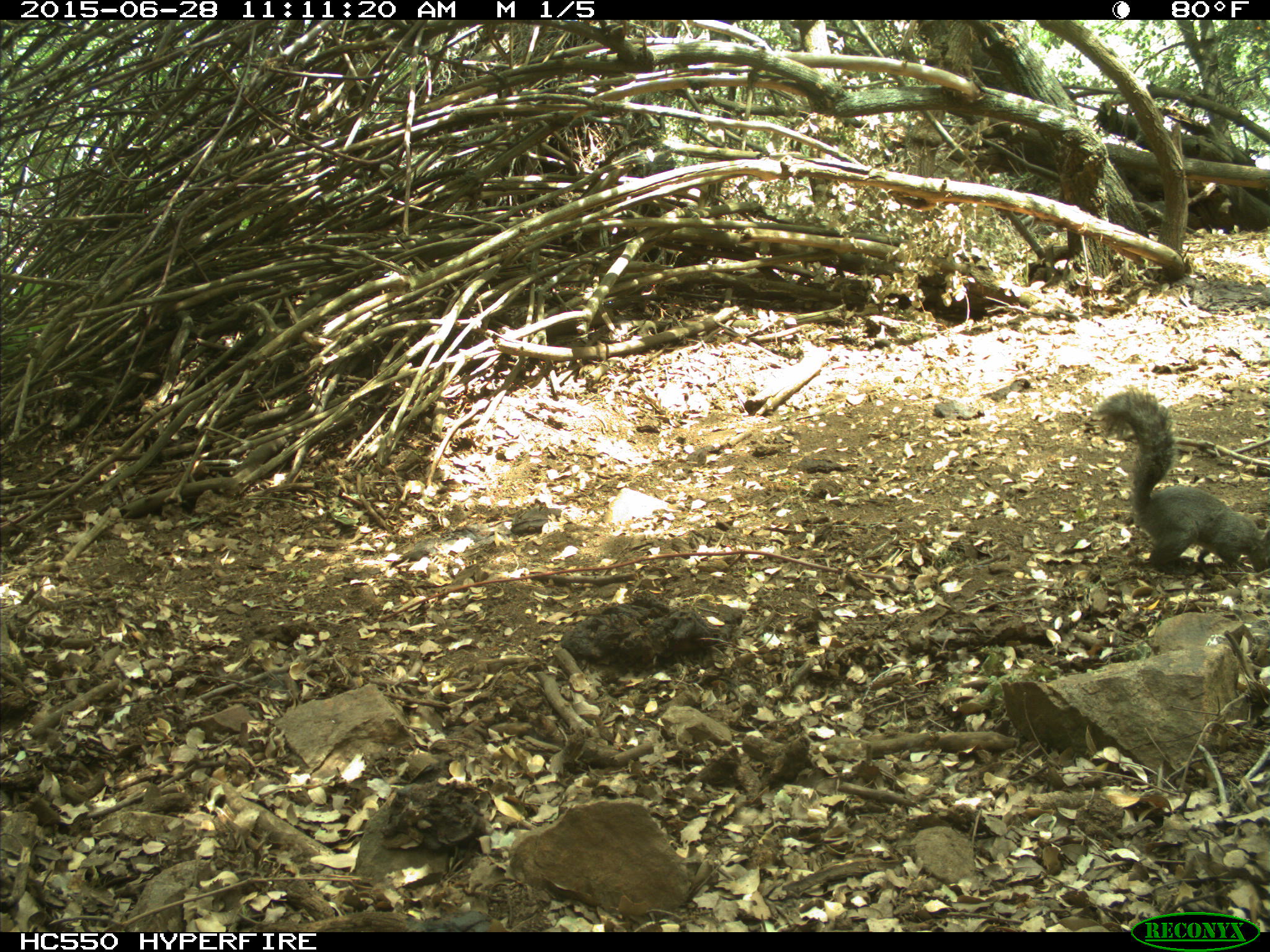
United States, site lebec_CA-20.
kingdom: Animalia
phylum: Chordata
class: Mammalia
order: Rodentia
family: Sciuridae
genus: Sciurus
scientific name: Sciurus carolinensis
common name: eastern gray squirrel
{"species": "Sciurus carolinensis (eastern gray squirrel)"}